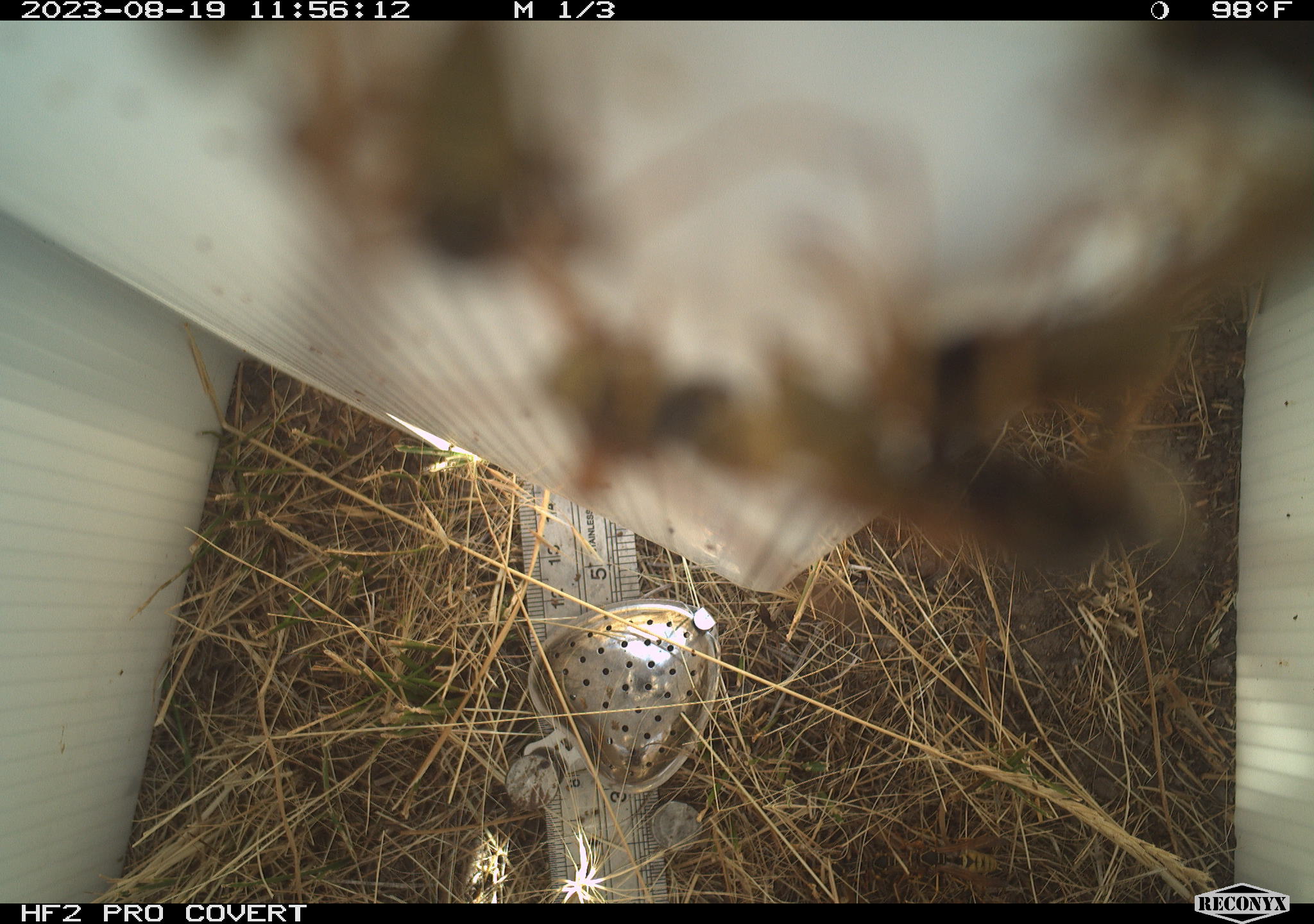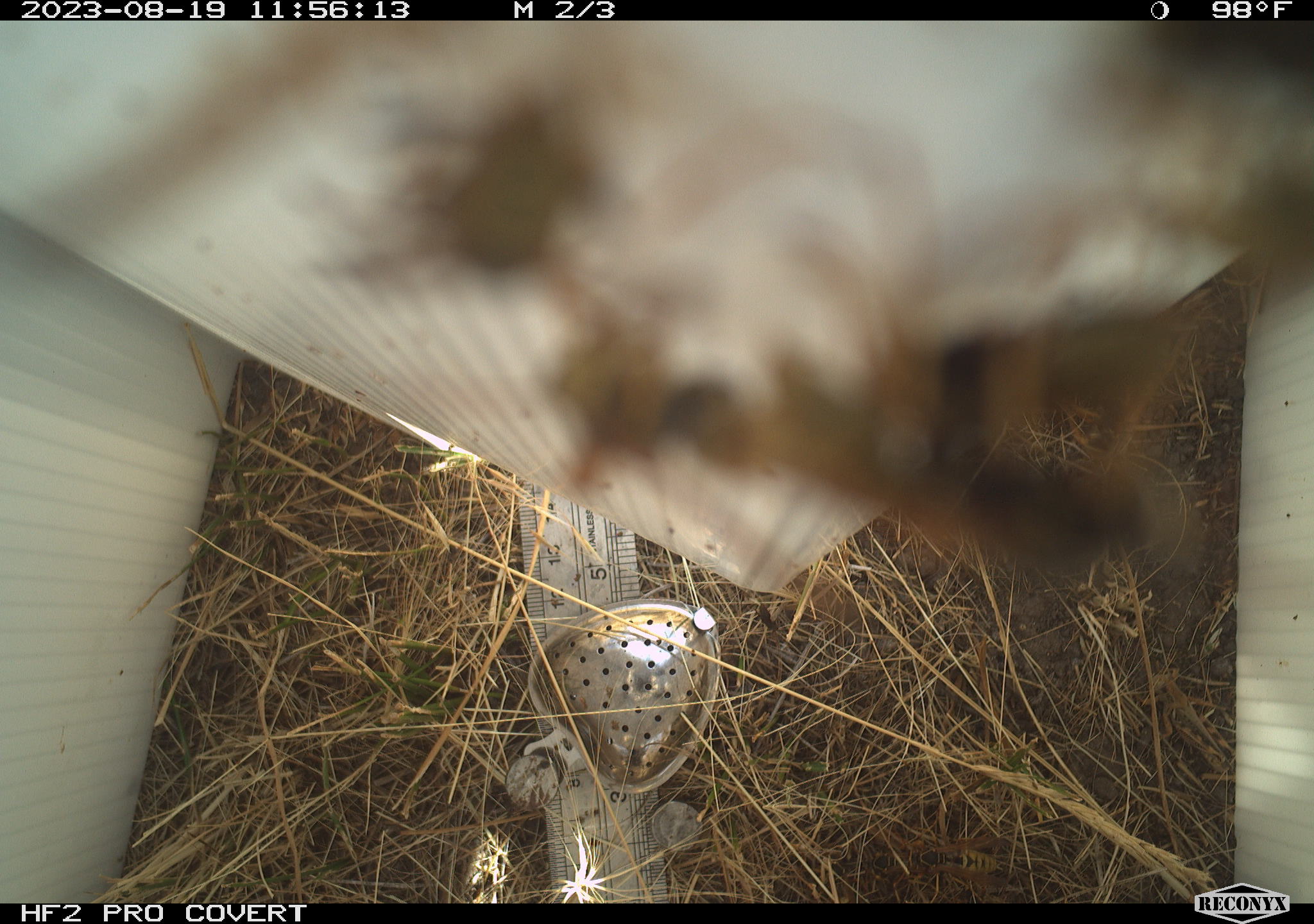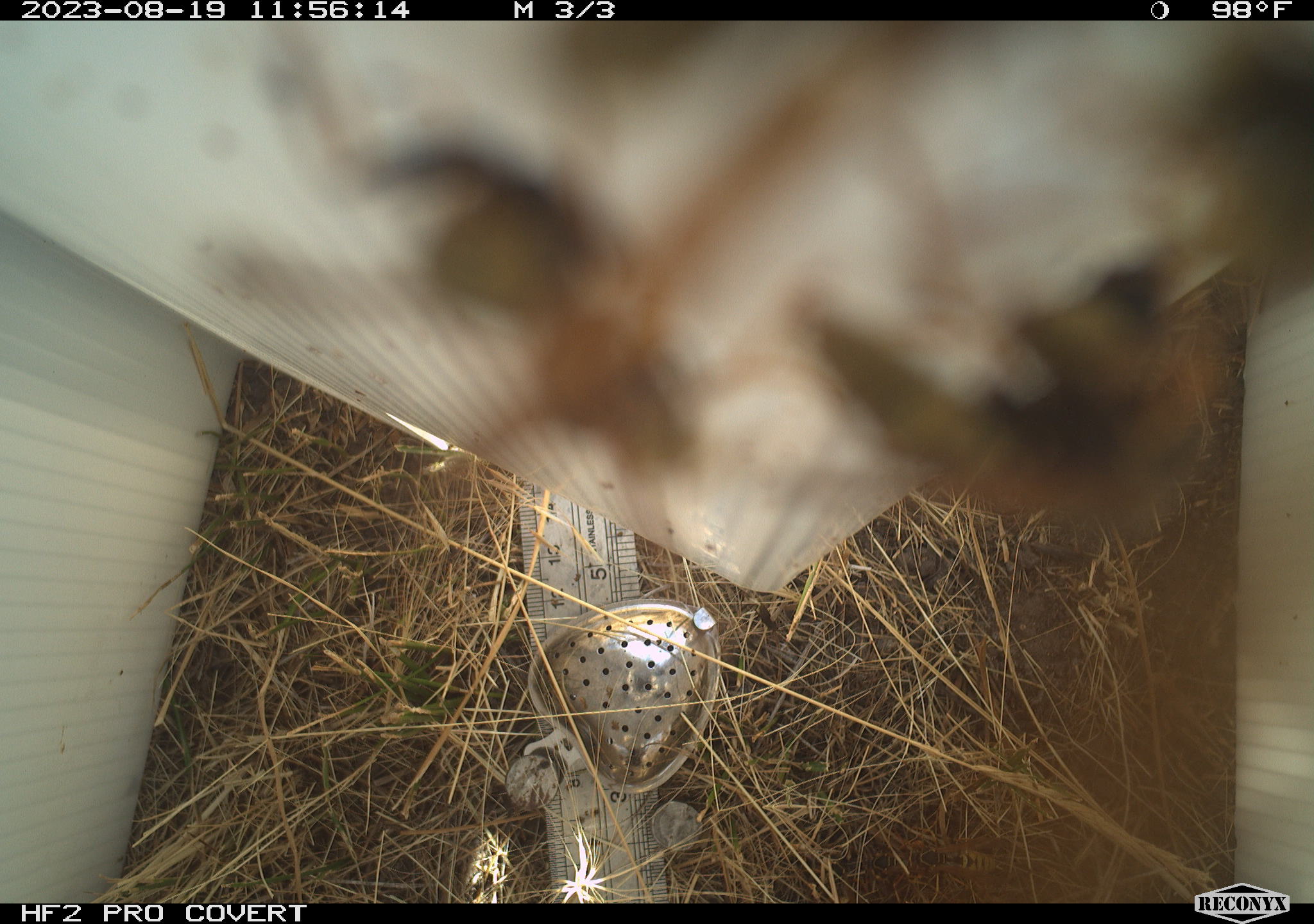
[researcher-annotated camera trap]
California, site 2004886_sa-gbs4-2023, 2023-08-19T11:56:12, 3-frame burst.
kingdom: Animalia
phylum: Arthropoda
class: Insecta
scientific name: Insecta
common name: insect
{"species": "insect (Insecta)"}